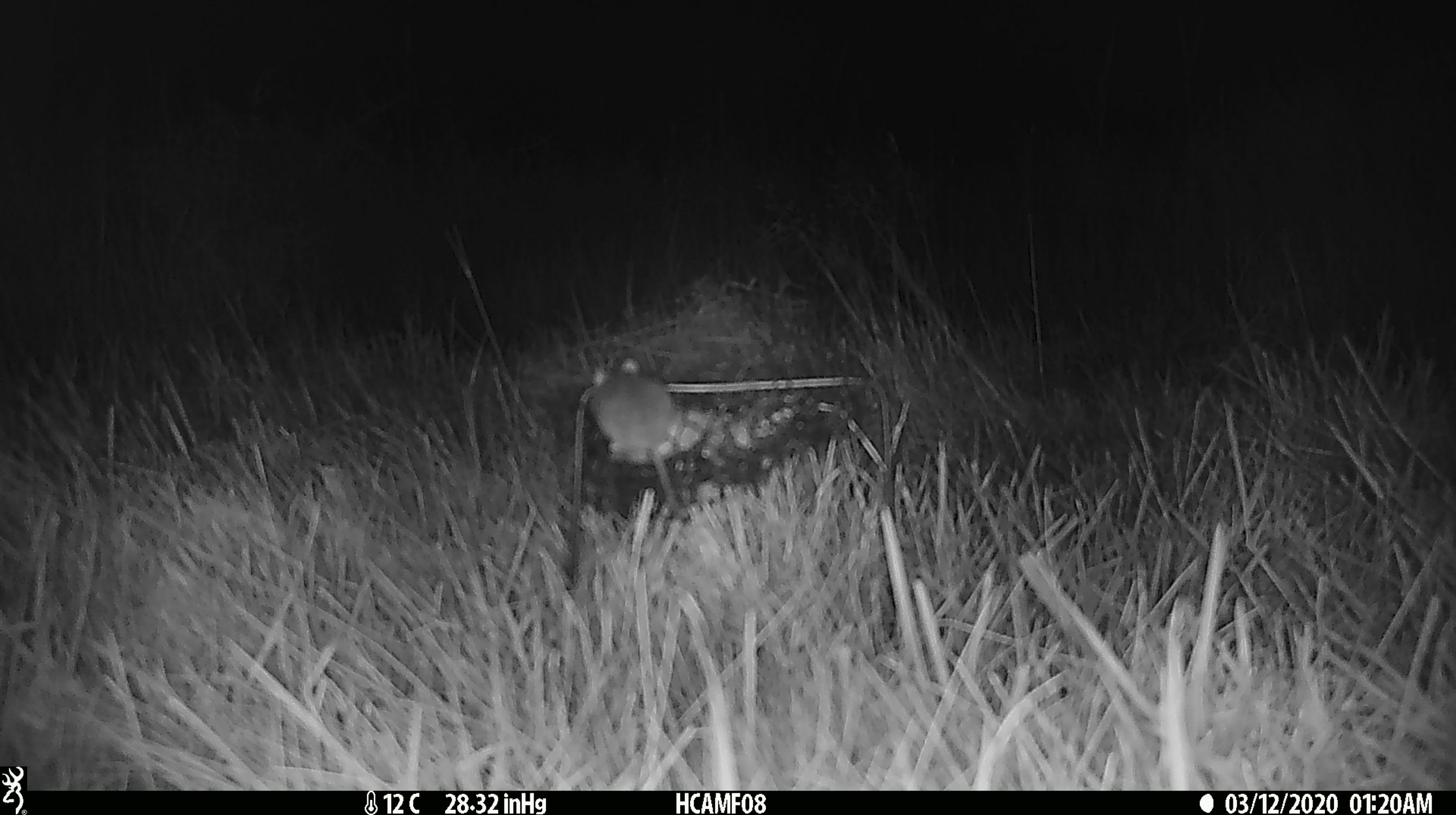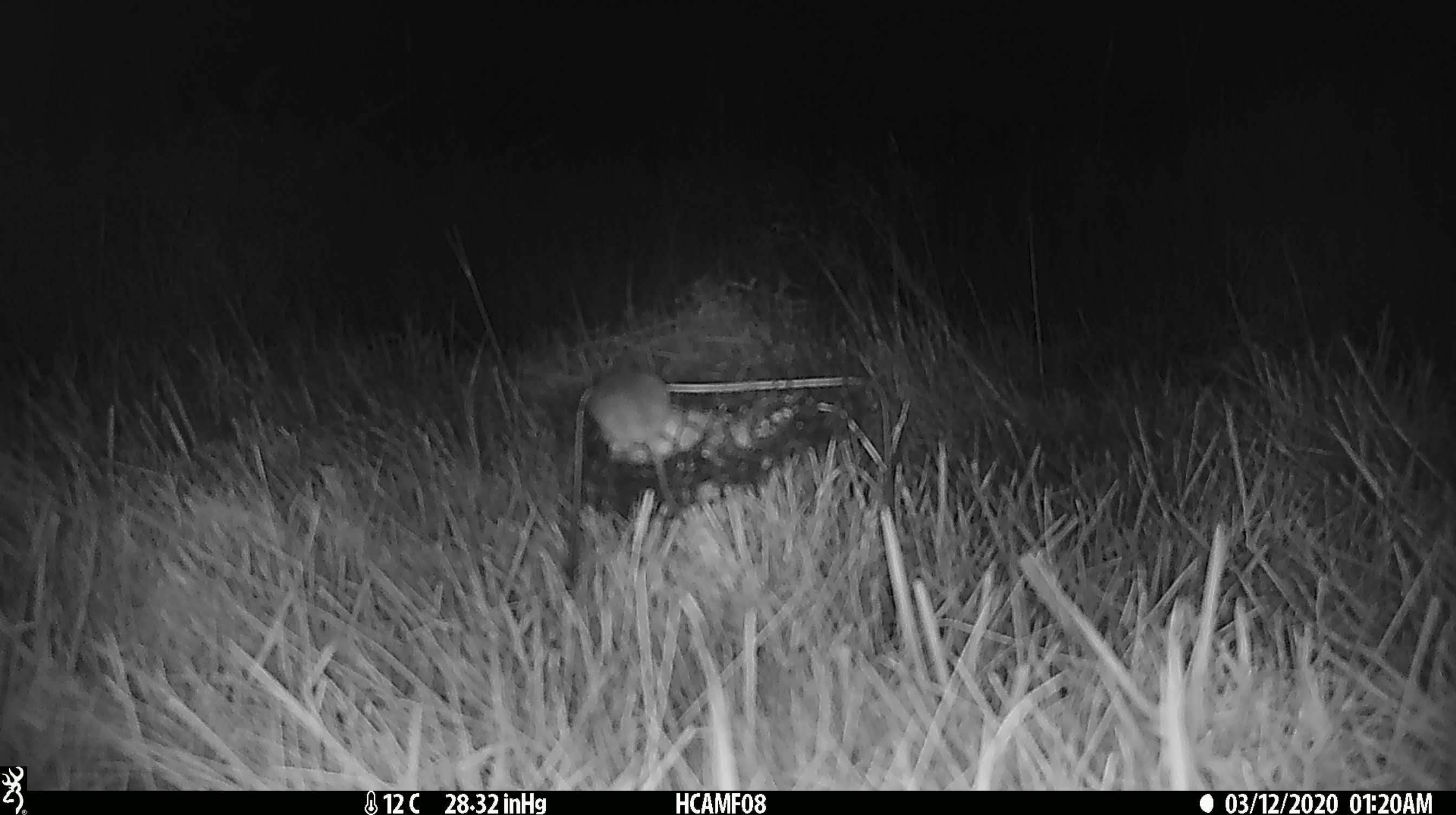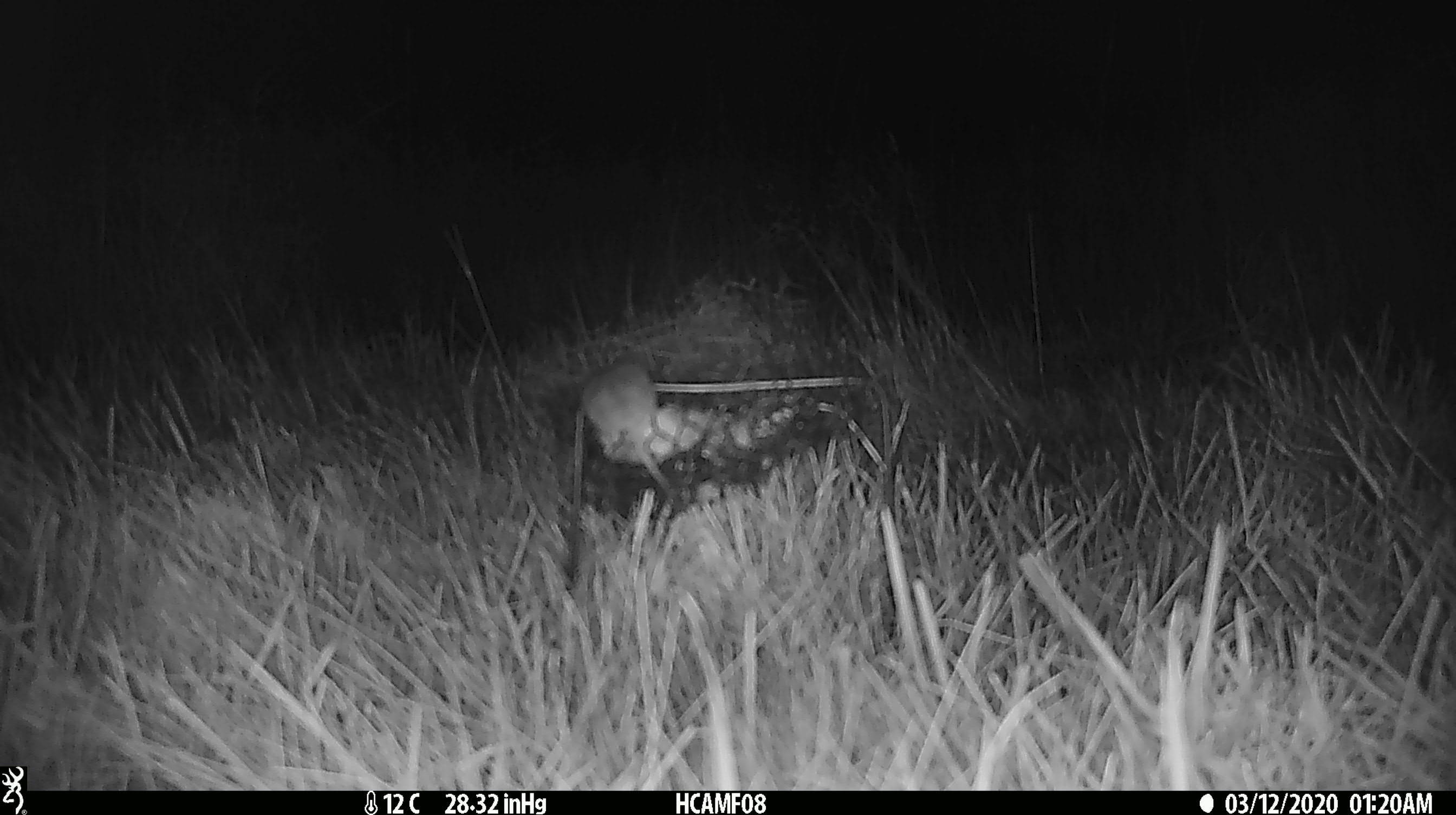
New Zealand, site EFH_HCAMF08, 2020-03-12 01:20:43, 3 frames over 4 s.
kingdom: Animalia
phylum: Chordata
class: Mammalia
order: Rodentia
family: Muridae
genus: Mus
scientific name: Mus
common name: mouse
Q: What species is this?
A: Mouse (Mus).